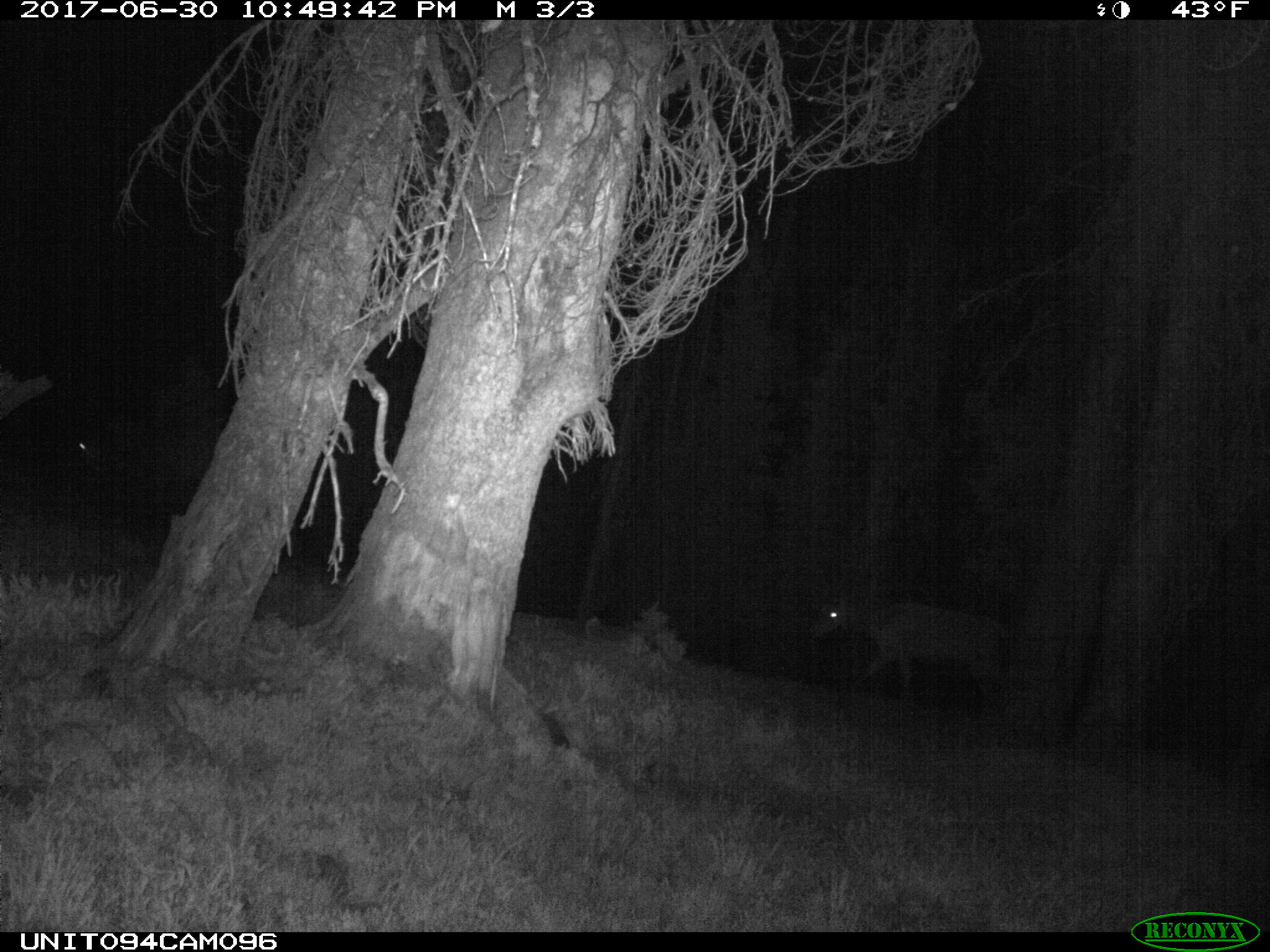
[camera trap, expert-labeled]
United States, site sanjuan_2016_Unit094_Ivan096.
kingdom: Animalia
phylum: Chordata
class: Mammalia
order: Artiodactyla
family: Cervidae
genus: Cervus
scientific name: Cervus elaphus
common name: red deer